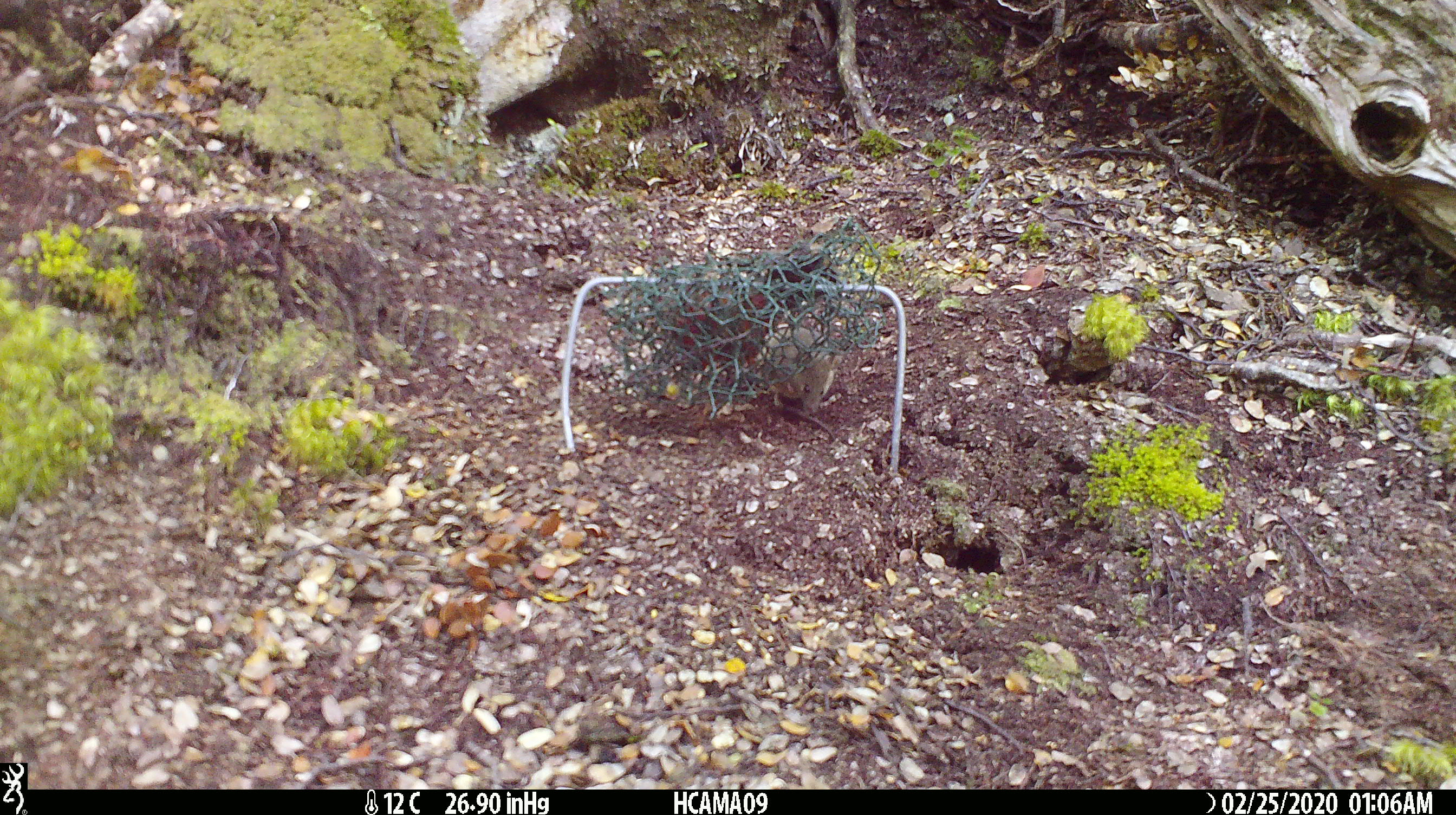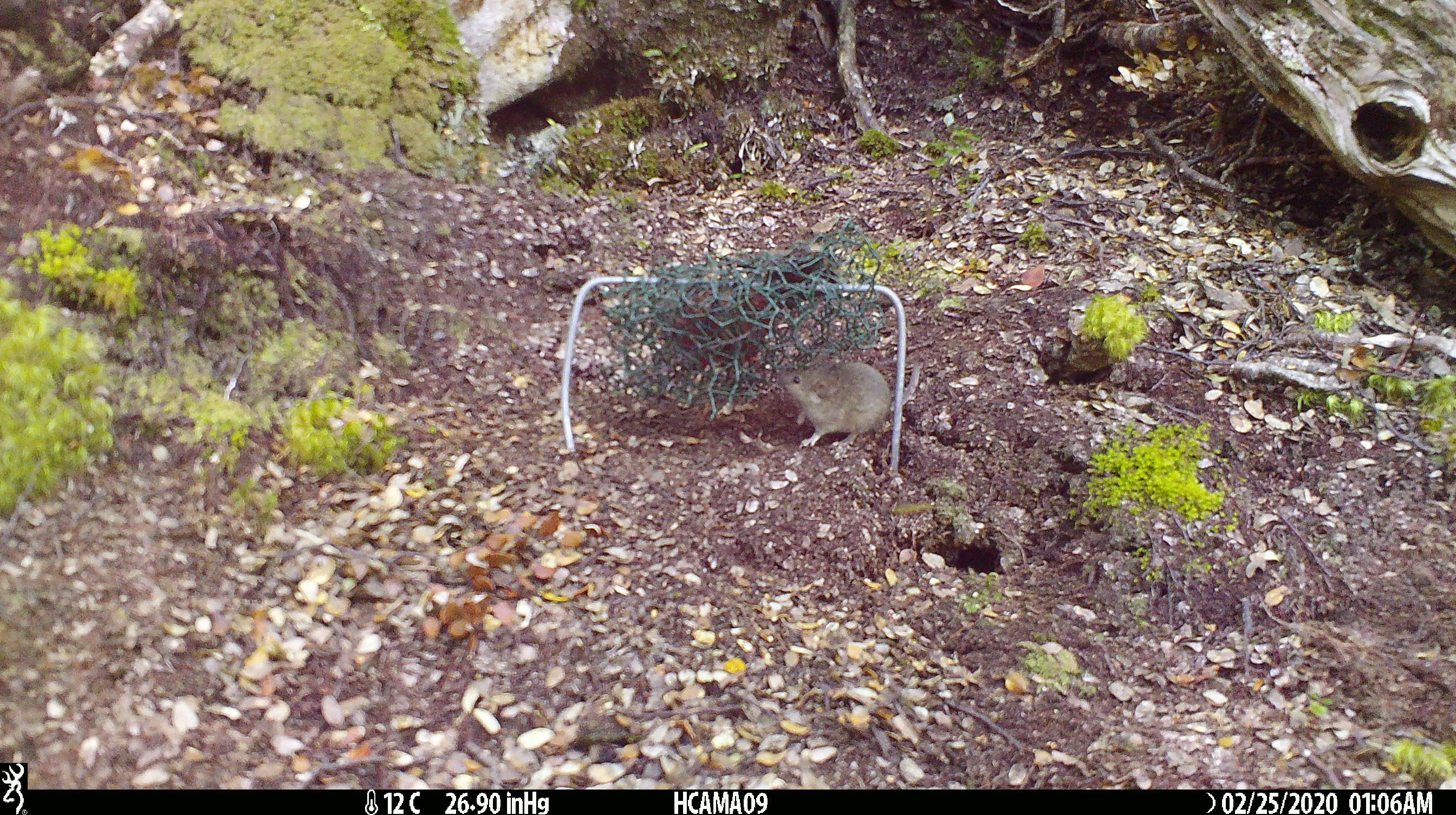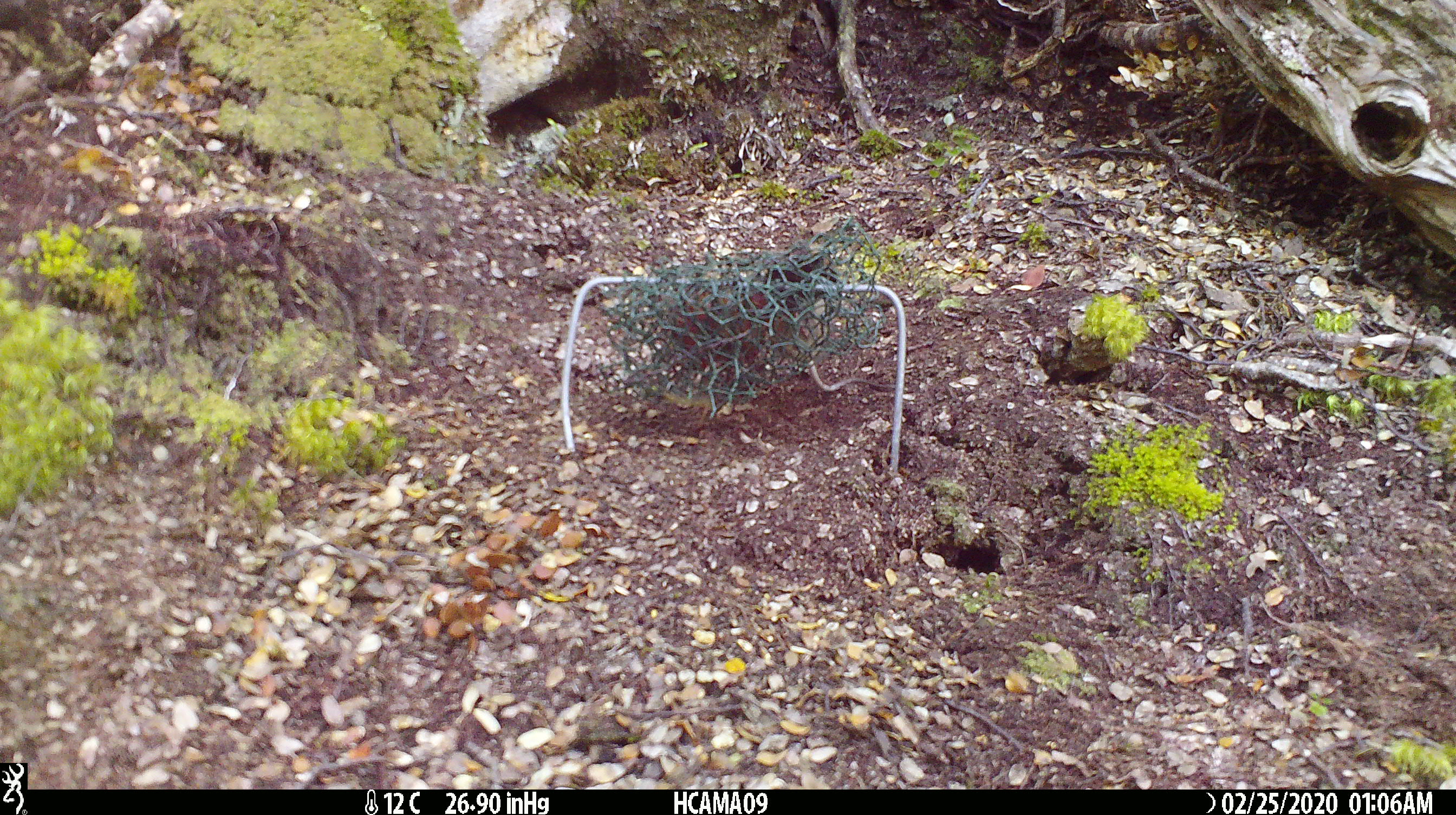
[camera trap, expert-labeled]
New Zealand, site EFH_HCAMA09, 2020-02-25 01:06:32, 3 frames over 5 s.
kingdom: Animalia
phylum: Chordata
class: Mammalia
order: Rodentia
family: Muridae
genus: Mus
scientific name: Mus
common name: mouse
Mouse (Mus).